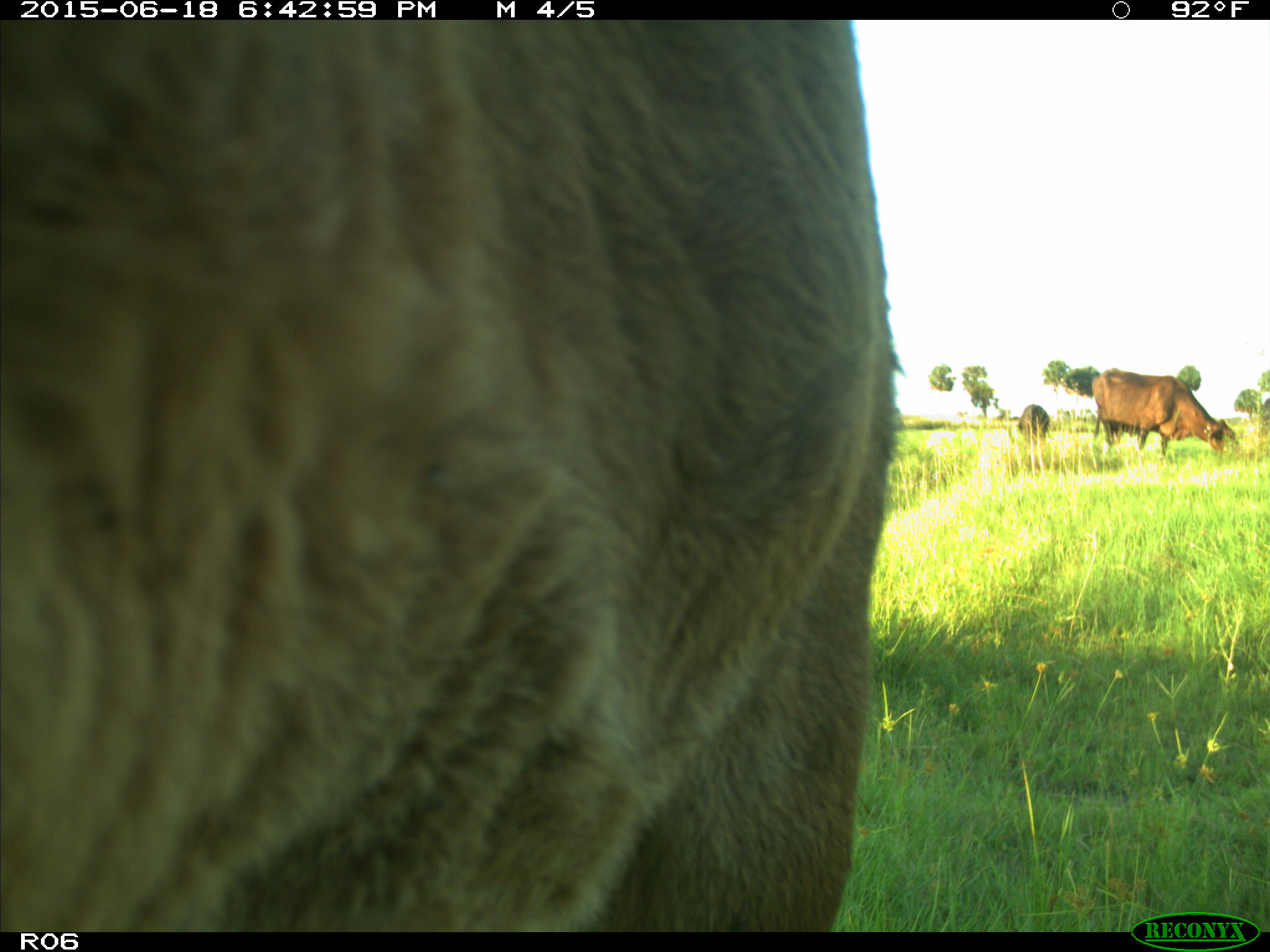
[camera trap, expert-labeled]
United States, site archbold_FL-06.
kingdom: Animalia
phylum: Chordata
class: Mammalia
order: Artiodactyla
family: Bovidae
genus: Bos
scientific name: Bos taurus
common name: domestic cow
Bos taurus (domestic cow).